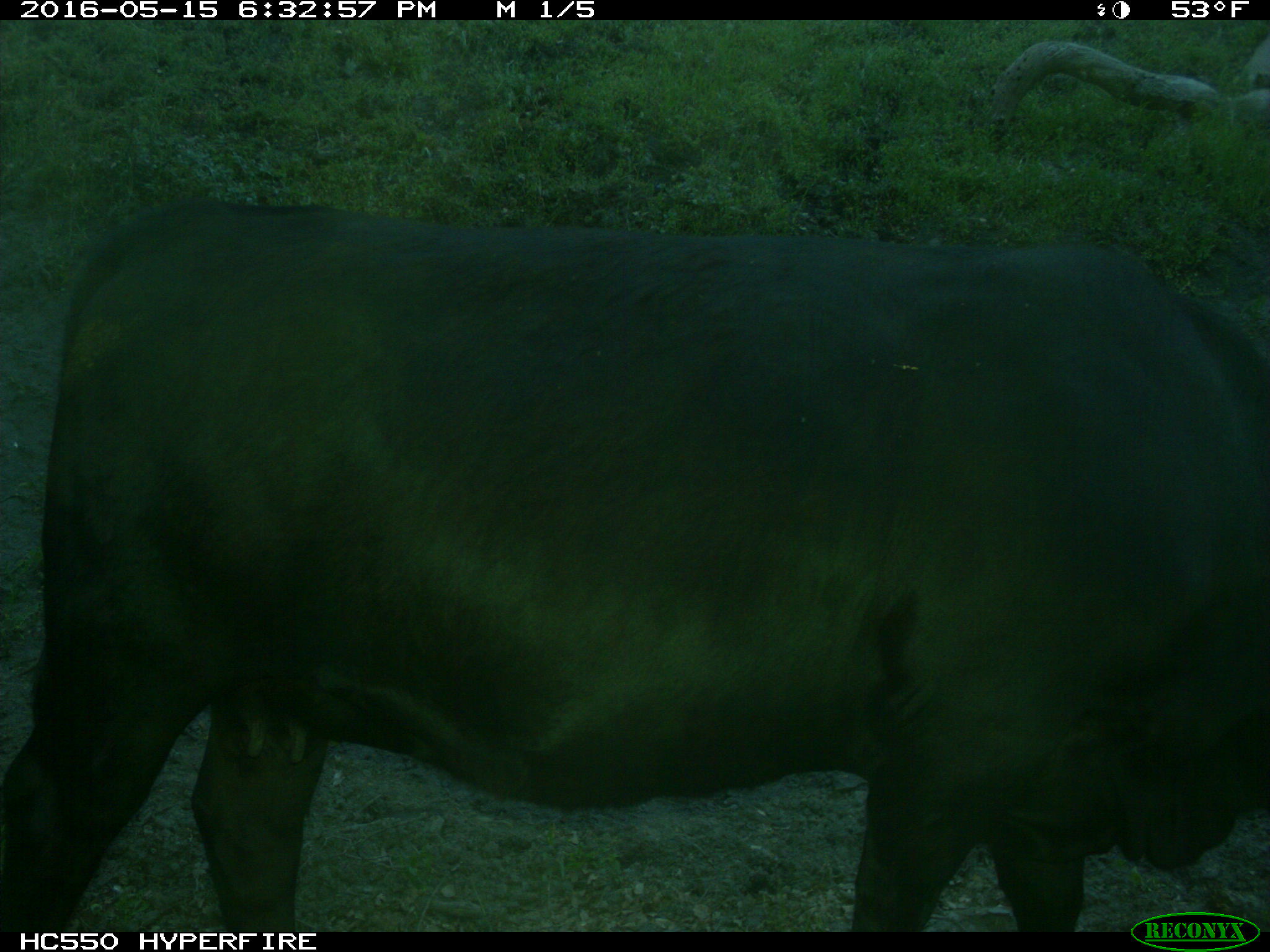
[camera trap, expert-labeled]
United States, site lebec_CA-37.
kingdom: Animalia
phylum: Chordata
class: Mammalia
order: Artiodactyla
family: Bovidae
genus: Bos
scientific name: Bos taurus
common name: domestic cow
Bos taurus (domestic cow).